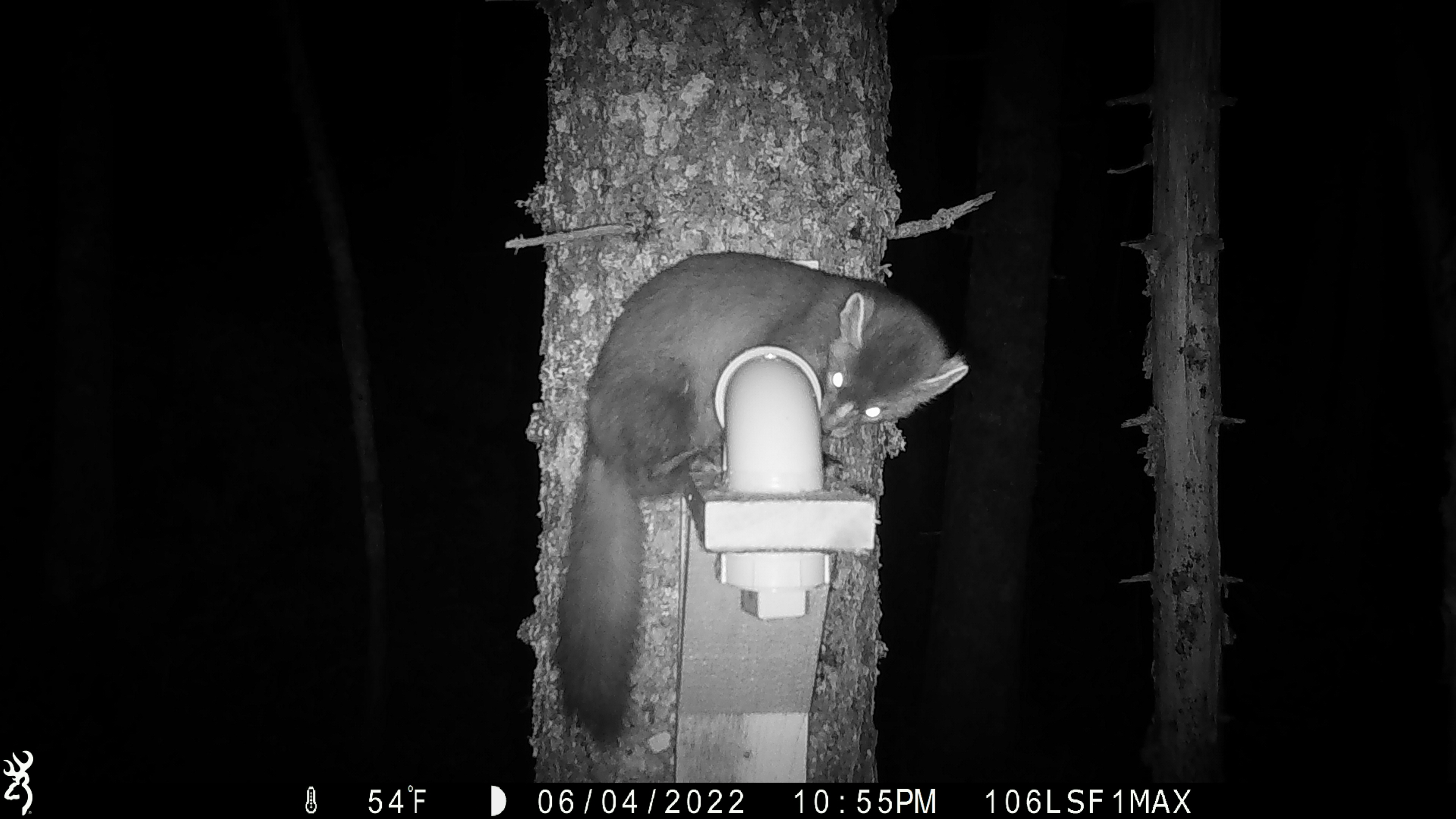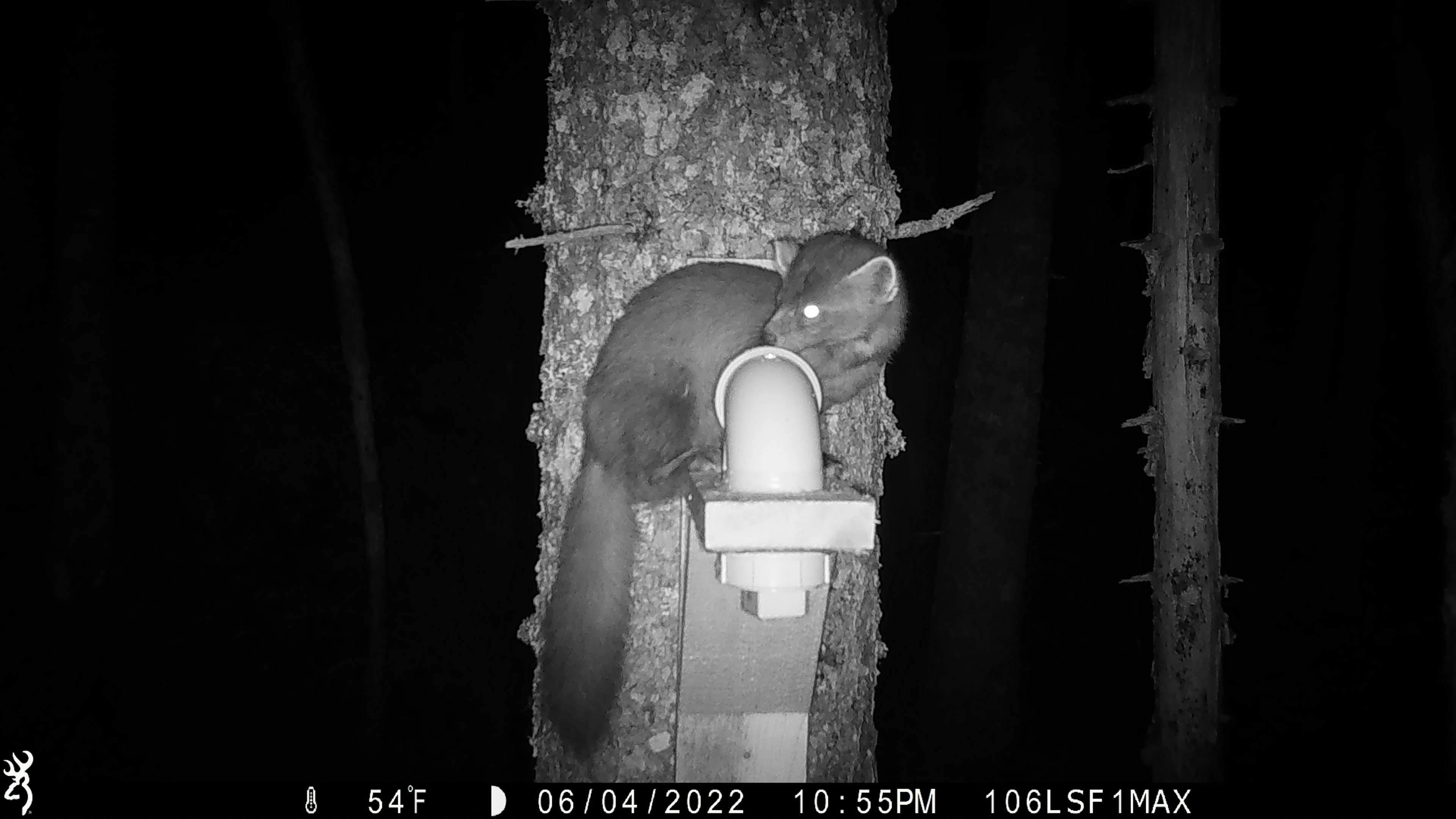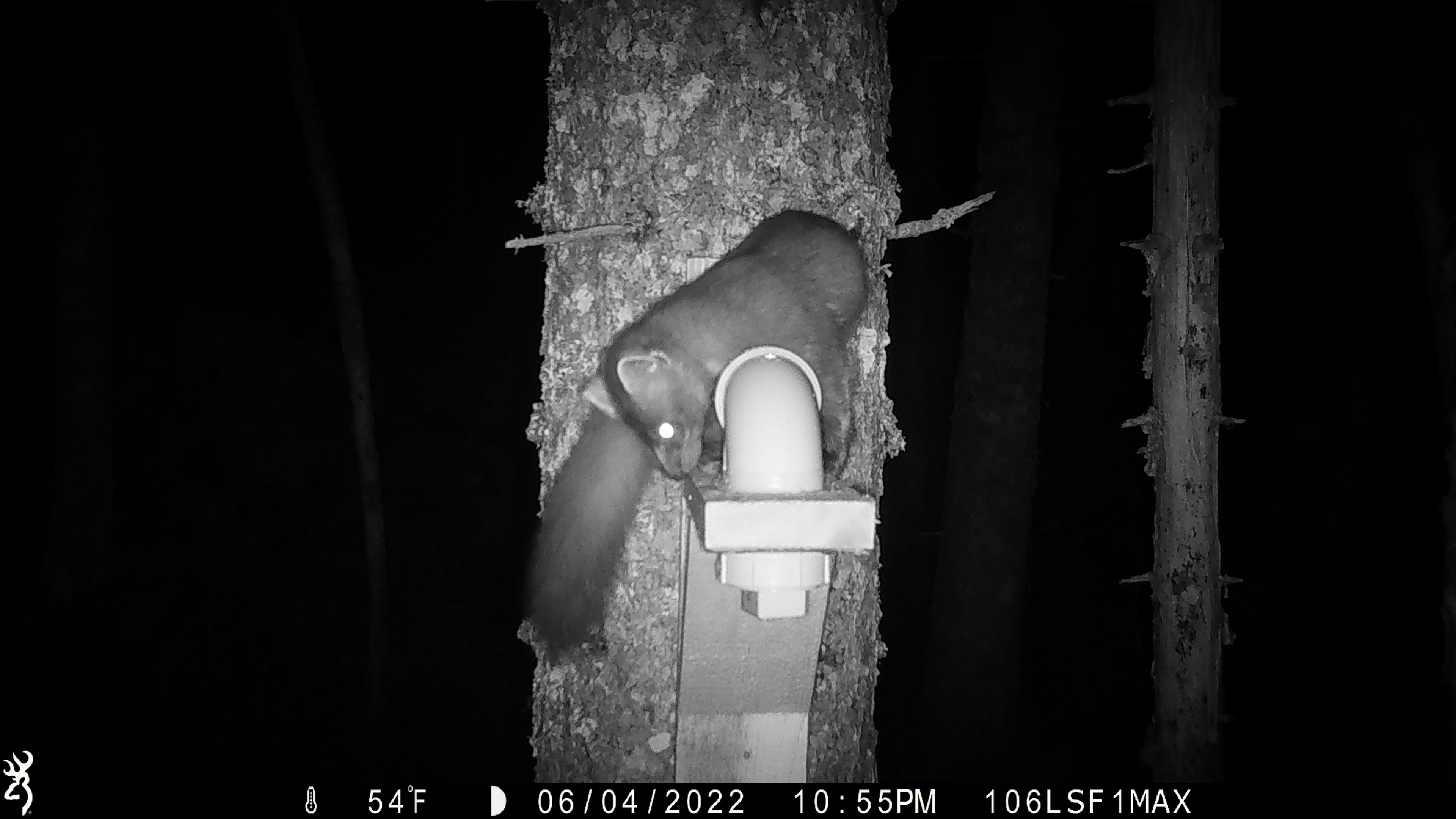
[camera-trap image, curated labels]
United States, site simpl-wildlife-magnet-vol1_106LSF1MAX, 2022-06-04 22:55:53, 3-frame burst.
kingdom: Animalia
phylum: Chordata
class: Mammalia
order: Carnivora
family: Mustelidae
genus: Martes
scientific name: Martes americana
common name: american marten